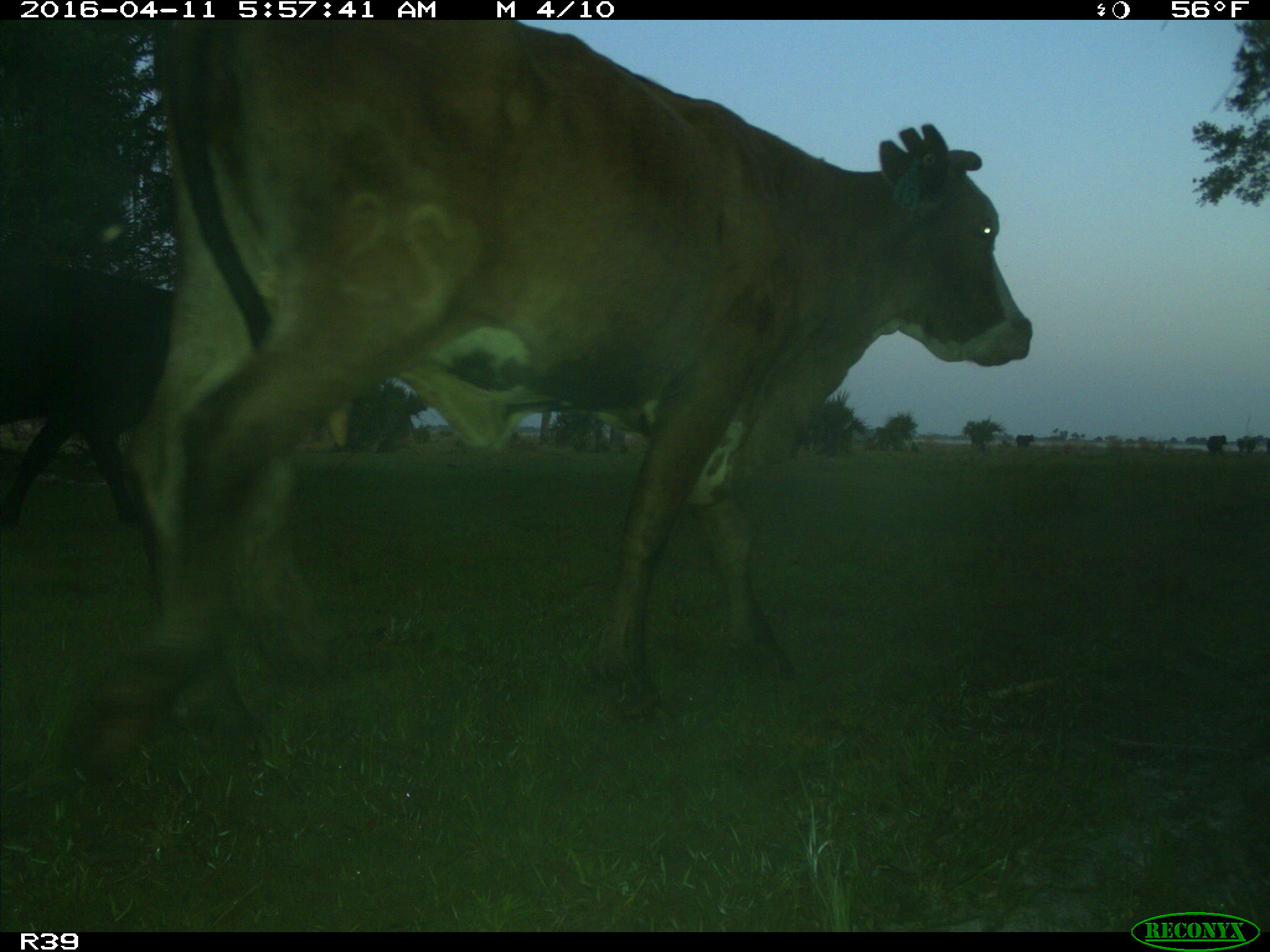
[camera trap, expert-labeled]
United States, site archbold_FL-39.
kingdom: Animalia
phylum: Chordata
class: Mammalia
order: Artiodactyla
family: Bovidae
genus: Bos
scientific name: Bos taurus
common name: domestic cow